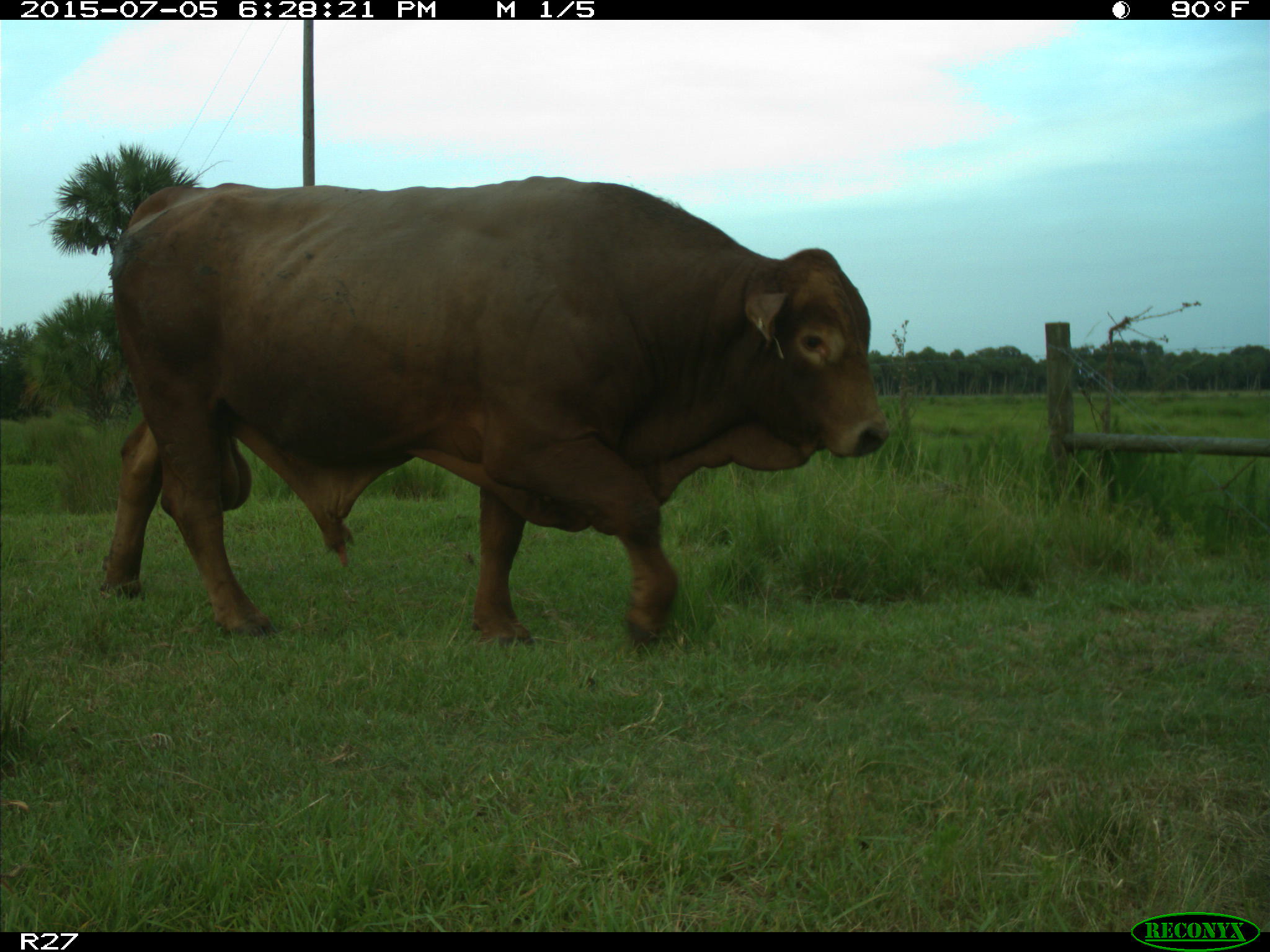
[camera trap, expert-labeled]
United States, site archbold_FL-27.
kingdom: Animalia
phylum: Chordata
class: Mammalia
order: Artiodactyla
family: Bovidae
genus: Bos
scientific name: Bos taurus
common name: domestic cow